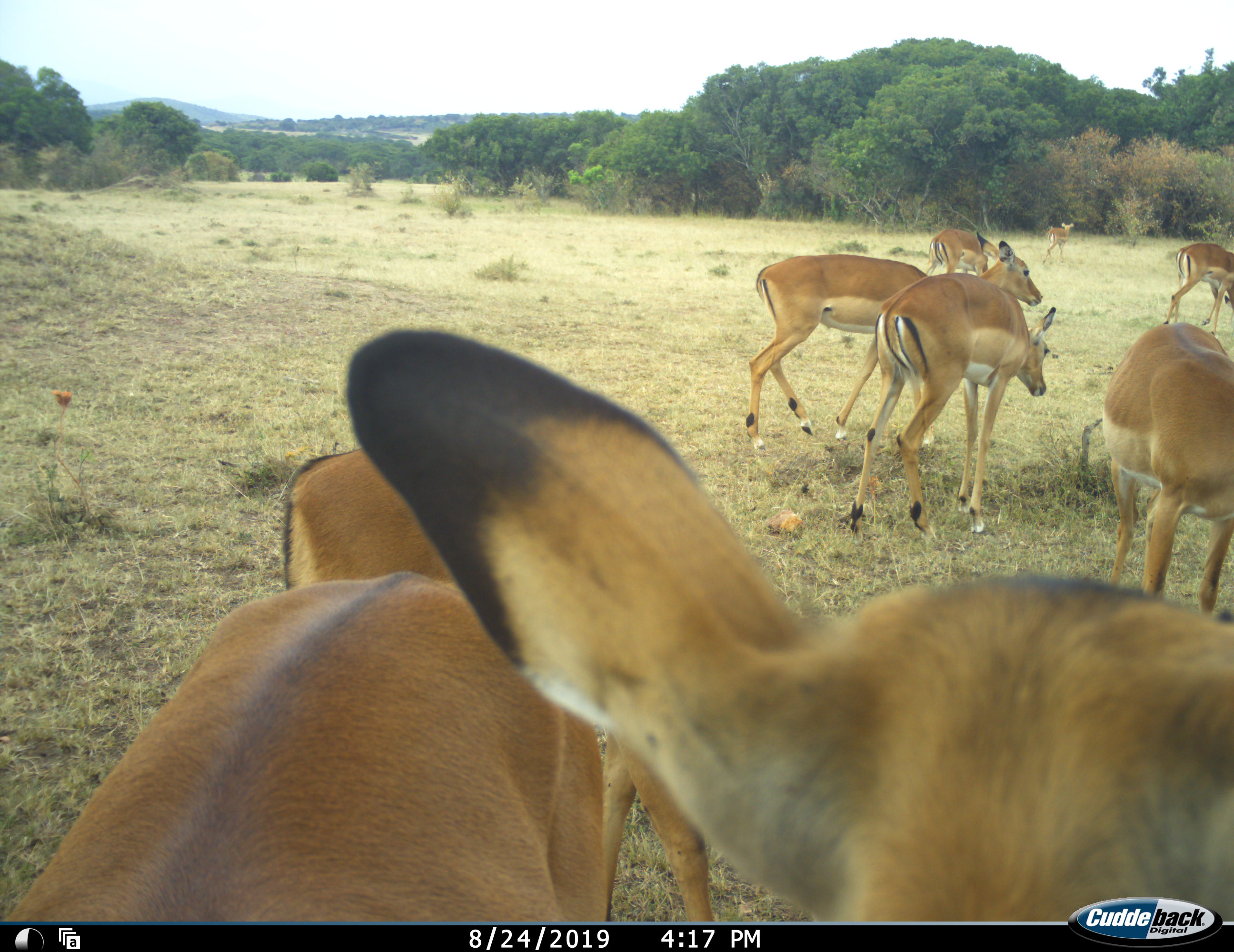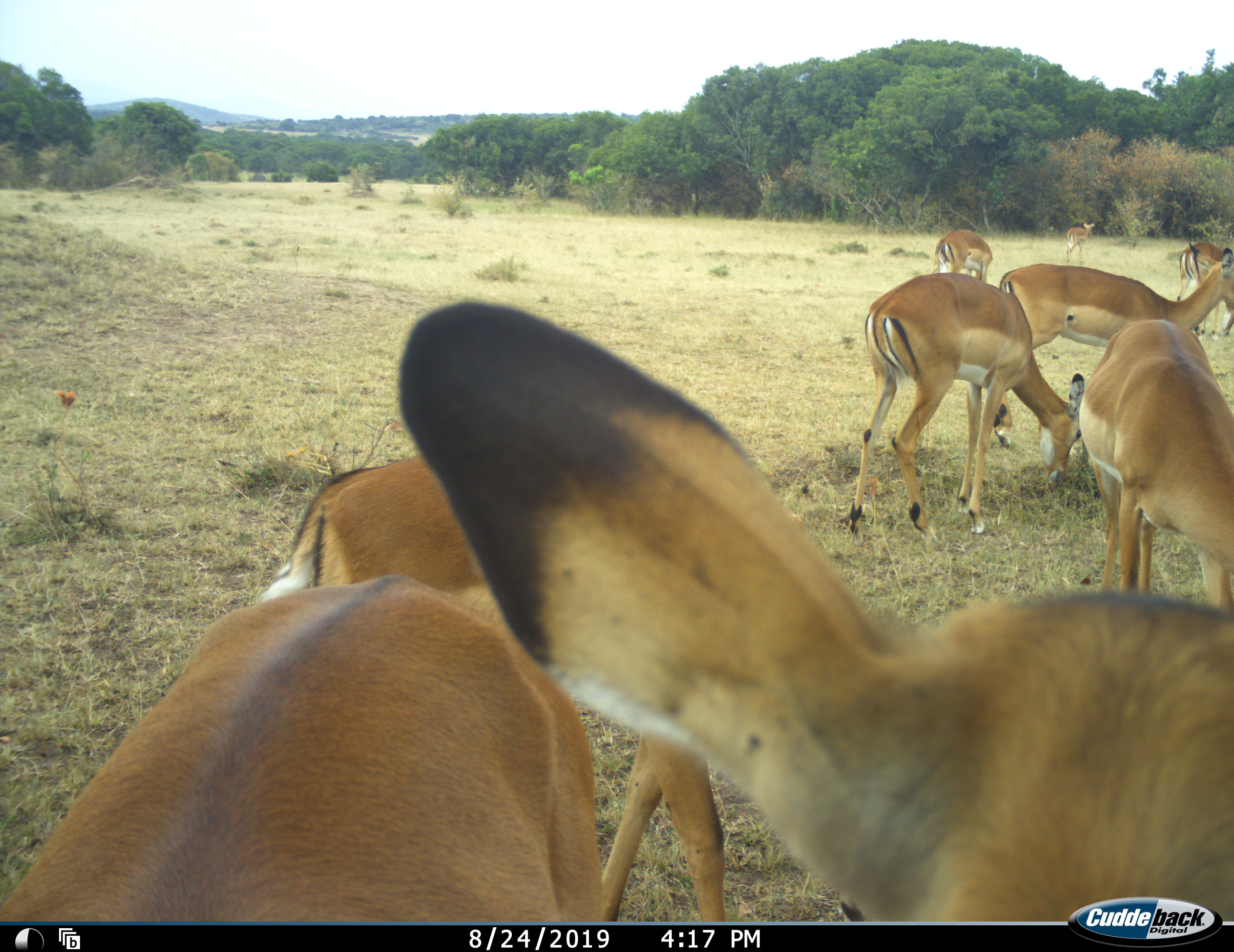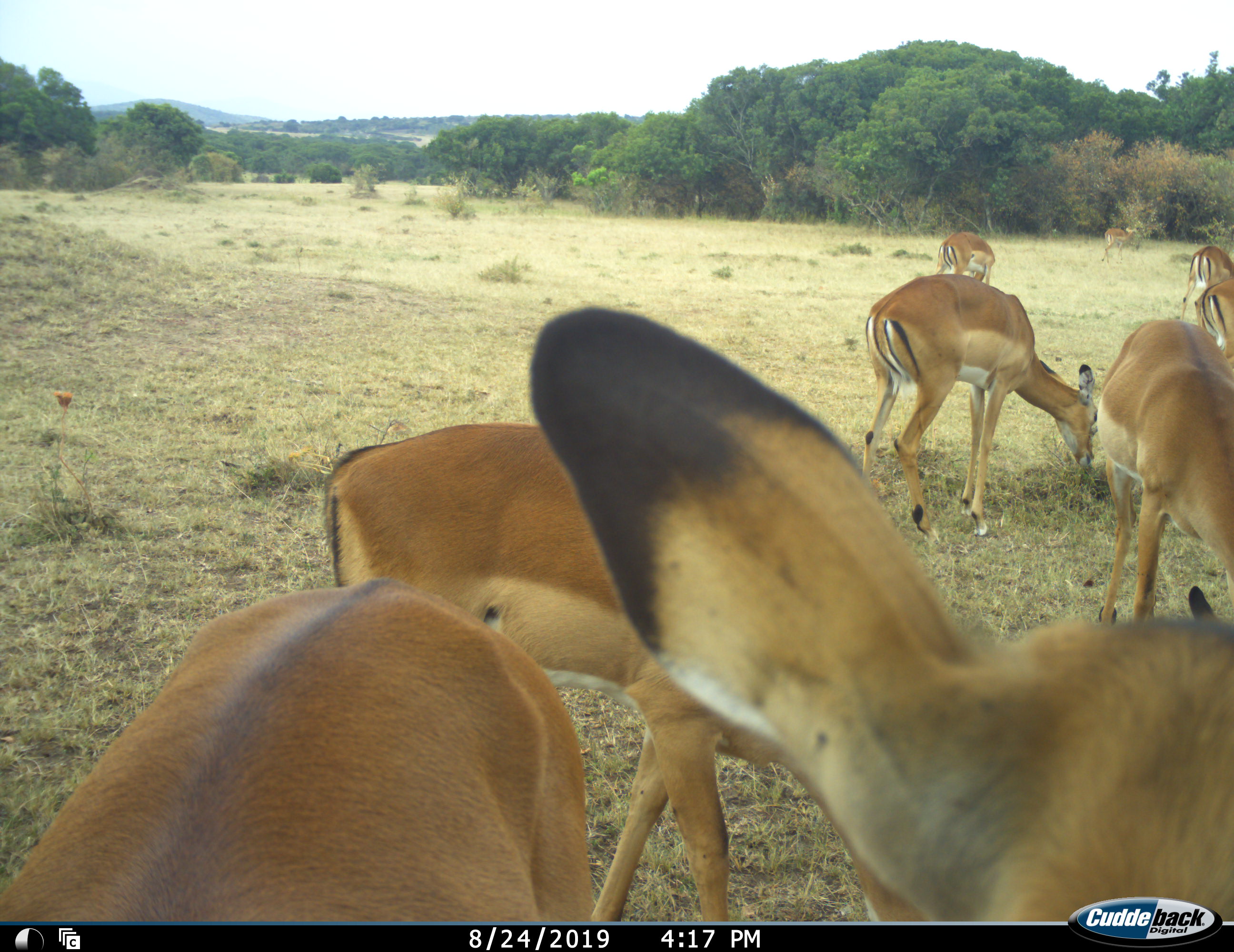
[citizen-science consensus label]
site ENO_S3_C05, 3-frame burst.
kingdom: Animalia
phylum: Chordata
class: Mammalia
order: Artiodactyla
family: Bovidae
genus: Aepyceros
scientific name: Aepyceros melampus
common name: impala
Impala (Aepyceros melampus), count 9. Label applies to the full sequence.